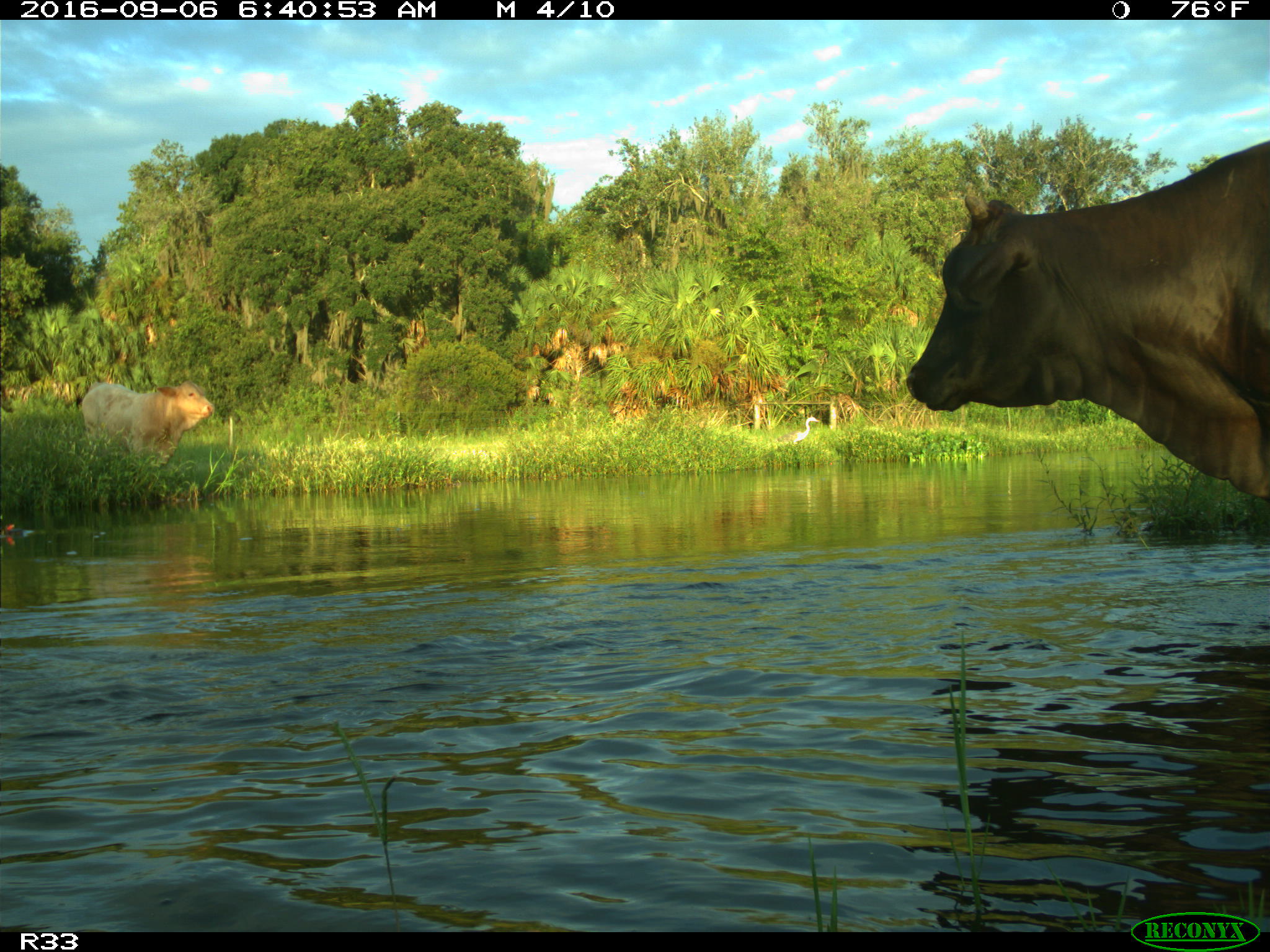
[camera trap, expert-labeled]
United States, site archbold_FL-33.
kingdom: Animalia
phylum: Chordata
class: Mammalia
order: Artiodactyla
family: Bovidae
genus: Bos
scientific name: Bos taurus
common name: domestic cow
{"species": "Bos taurus (domestic cow)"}